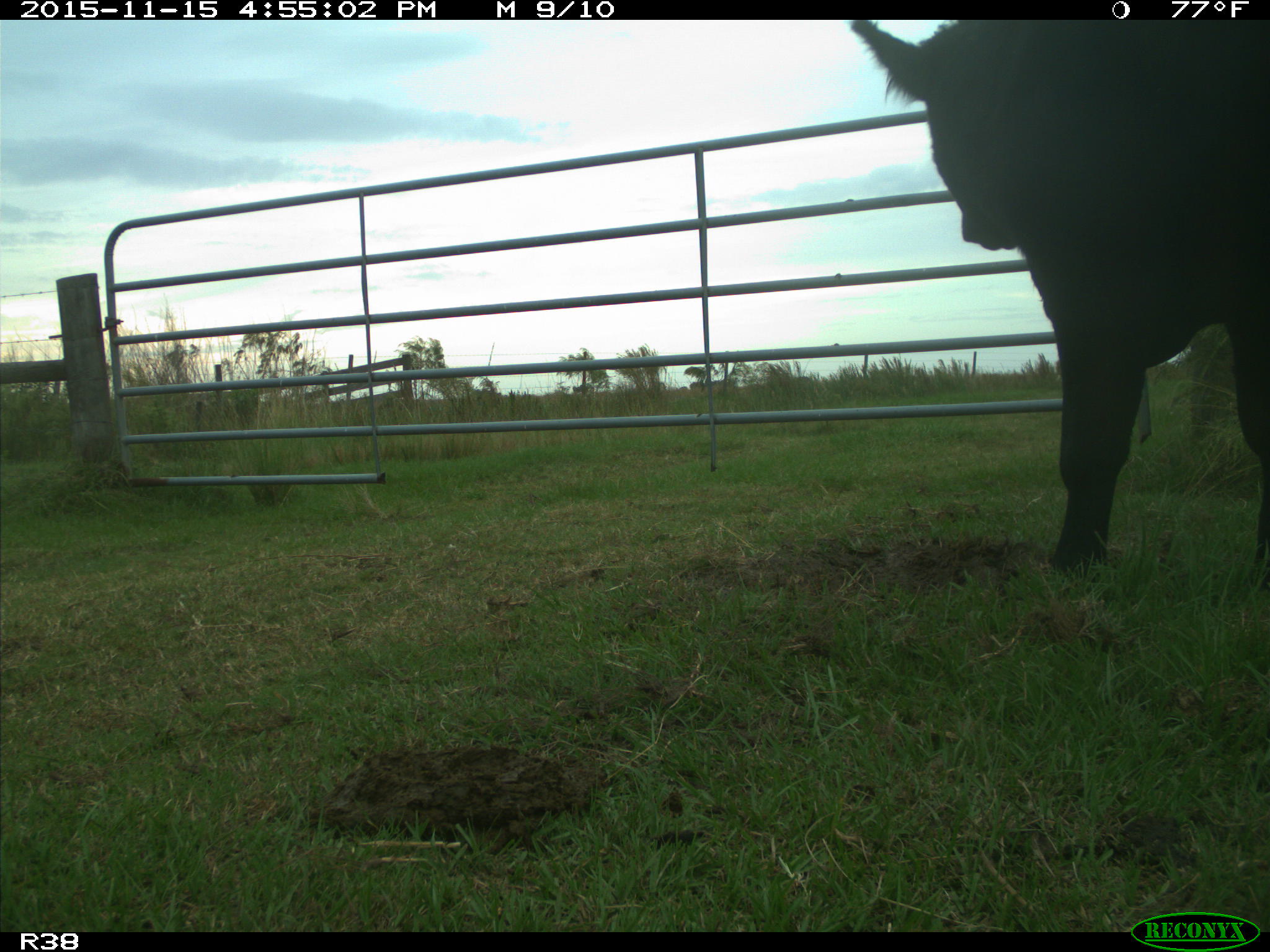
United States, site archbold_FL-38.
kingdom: Animalia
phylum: Chordata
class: Mammalia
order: Artiodactyla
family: Bovidae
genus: Bos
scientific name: Bos taurus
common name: domestic cow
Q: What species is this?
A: Bos taurus (domestic cow).